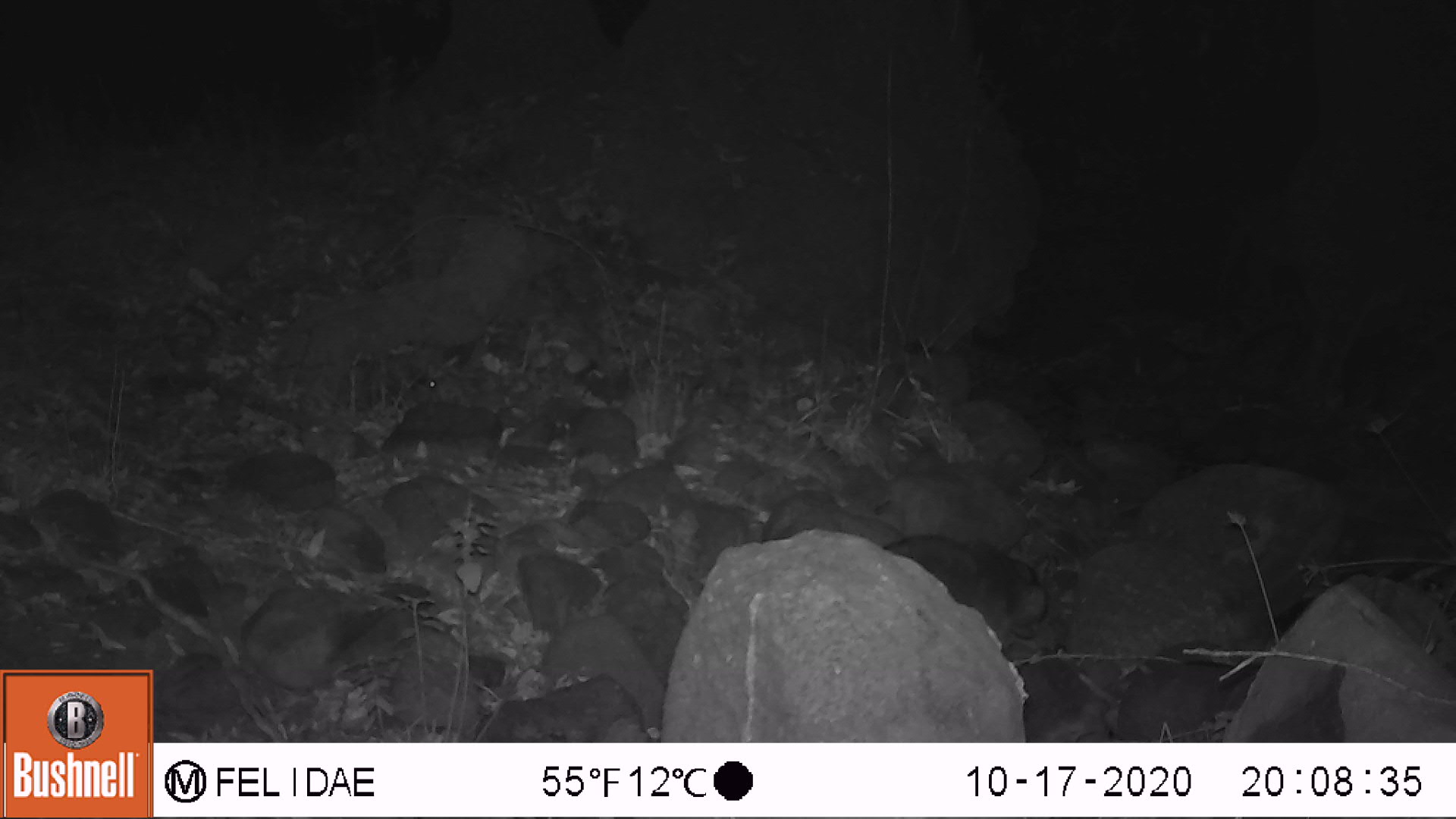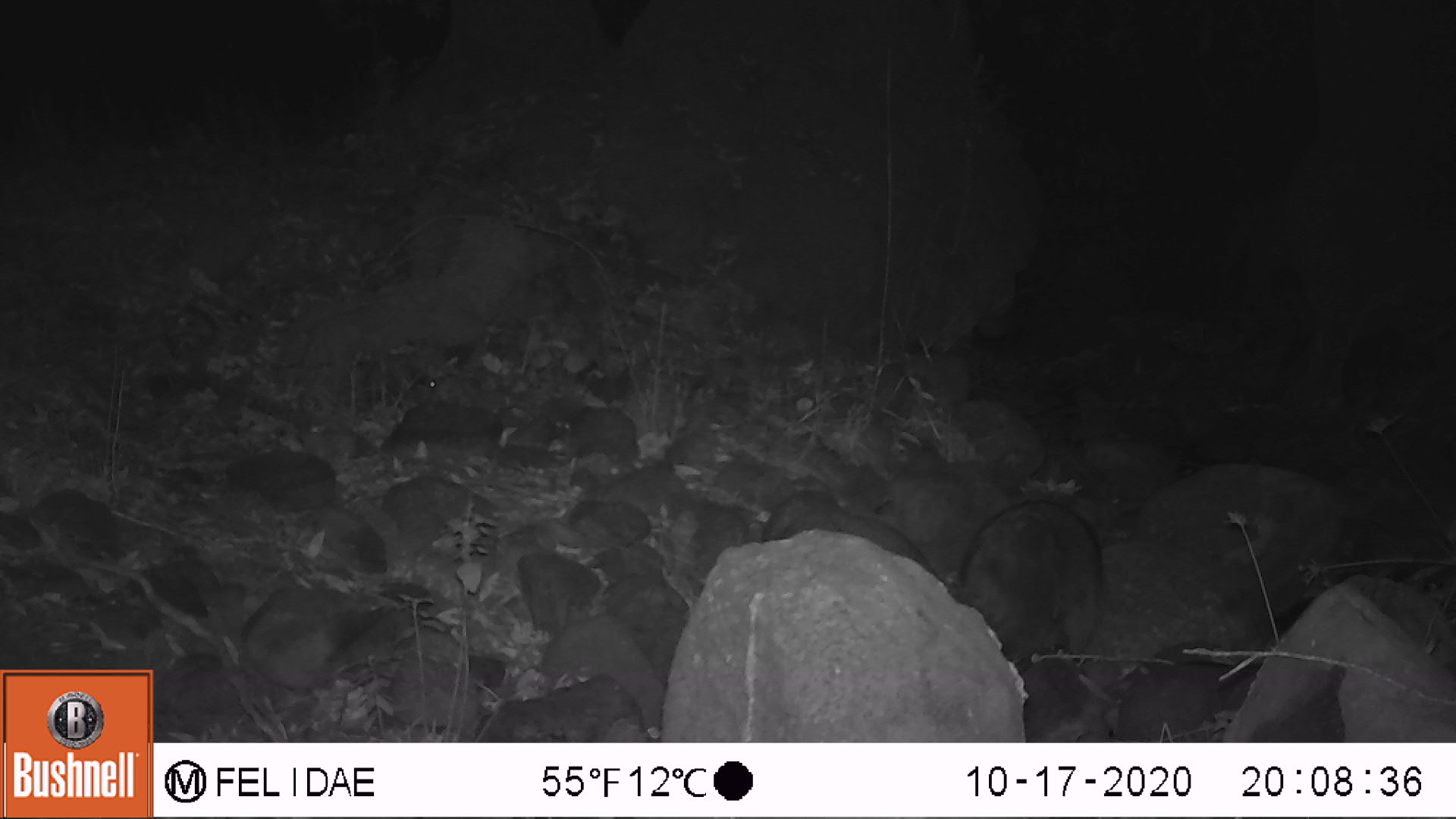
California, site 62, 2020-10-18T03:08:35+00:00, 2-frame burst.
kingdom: Animalia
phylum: Chordata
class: Mammalia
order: Carnivora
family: Procyonidae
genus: Procyon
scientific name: Procyon lotor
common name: raccoon